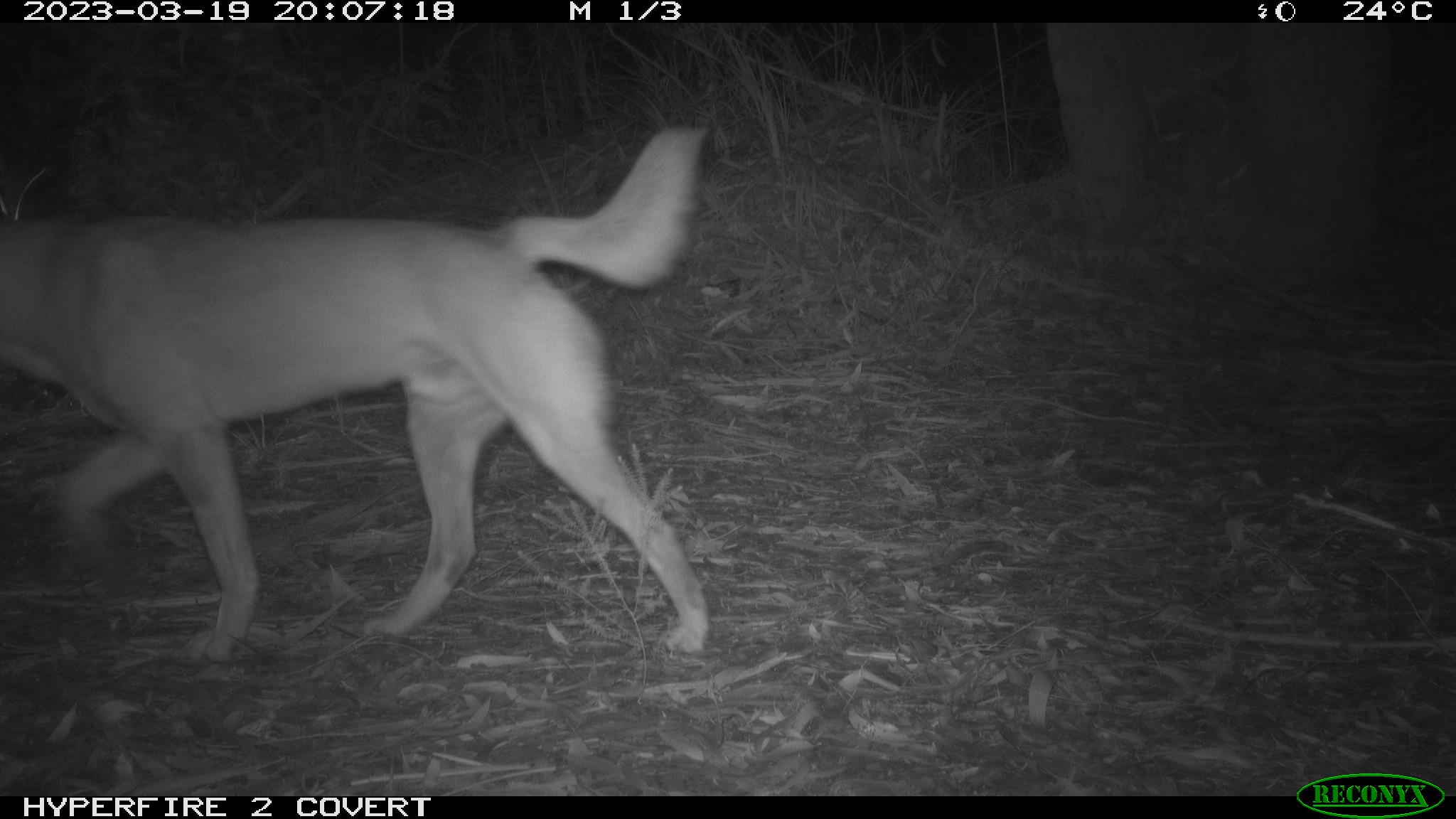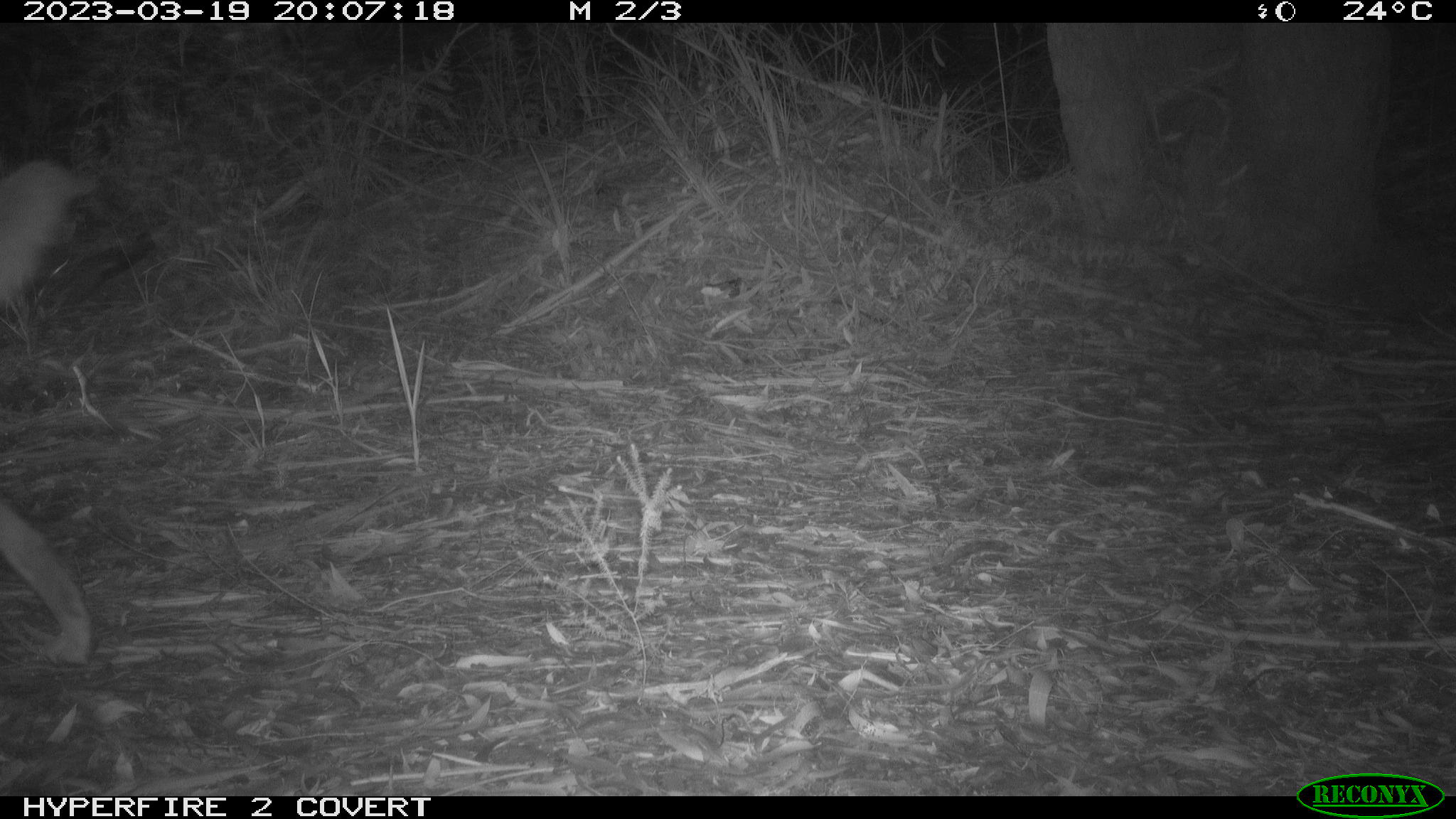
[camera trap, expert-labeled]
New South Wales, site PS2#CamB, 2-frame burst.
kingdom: Animalia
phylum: Chordata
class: Mammalia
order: Carnivora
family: Canidae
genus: Canis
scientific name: Canis familiaris dingo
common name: dingo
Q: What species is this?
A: Dingo (Canis familiaris dingo).